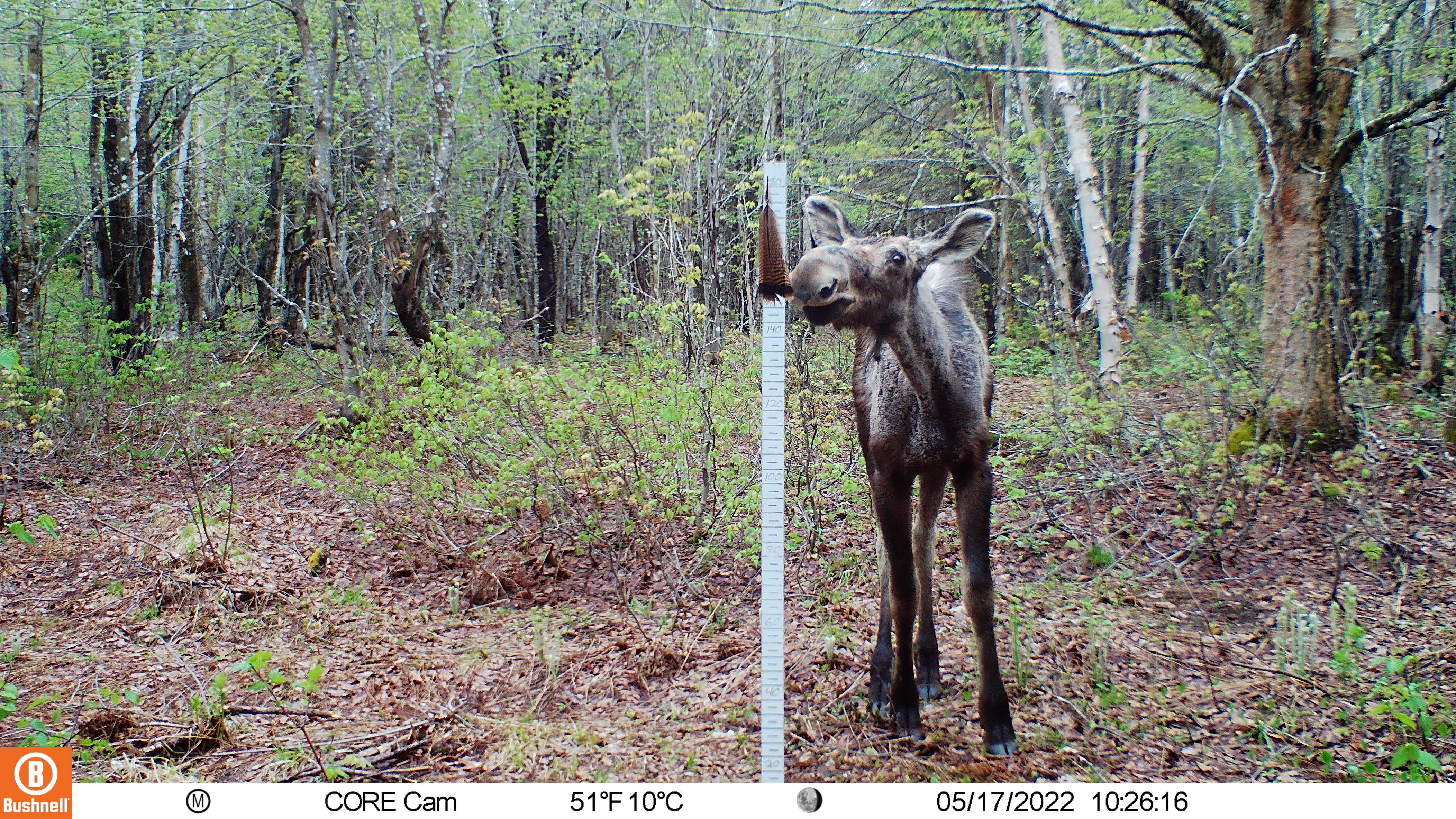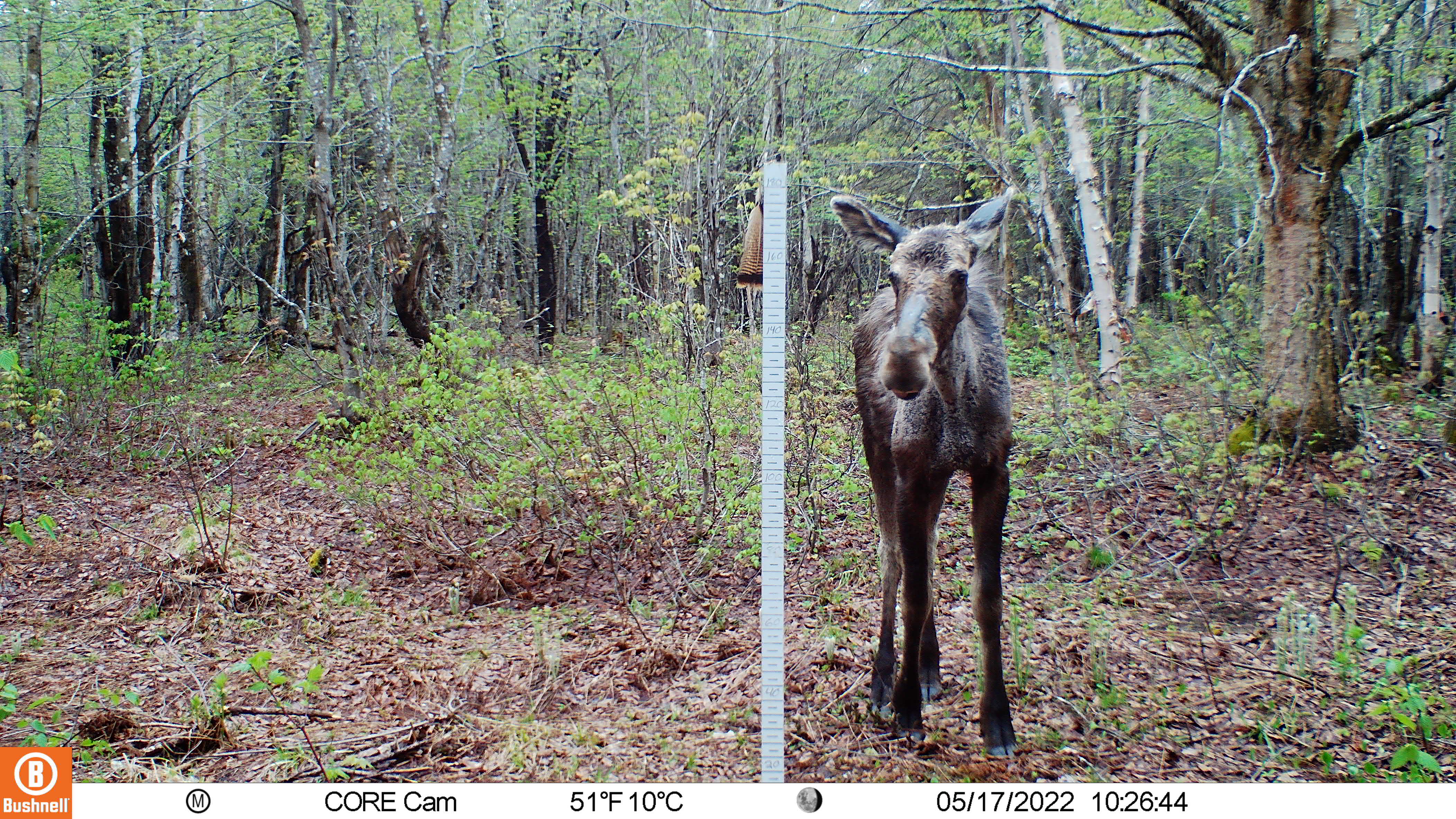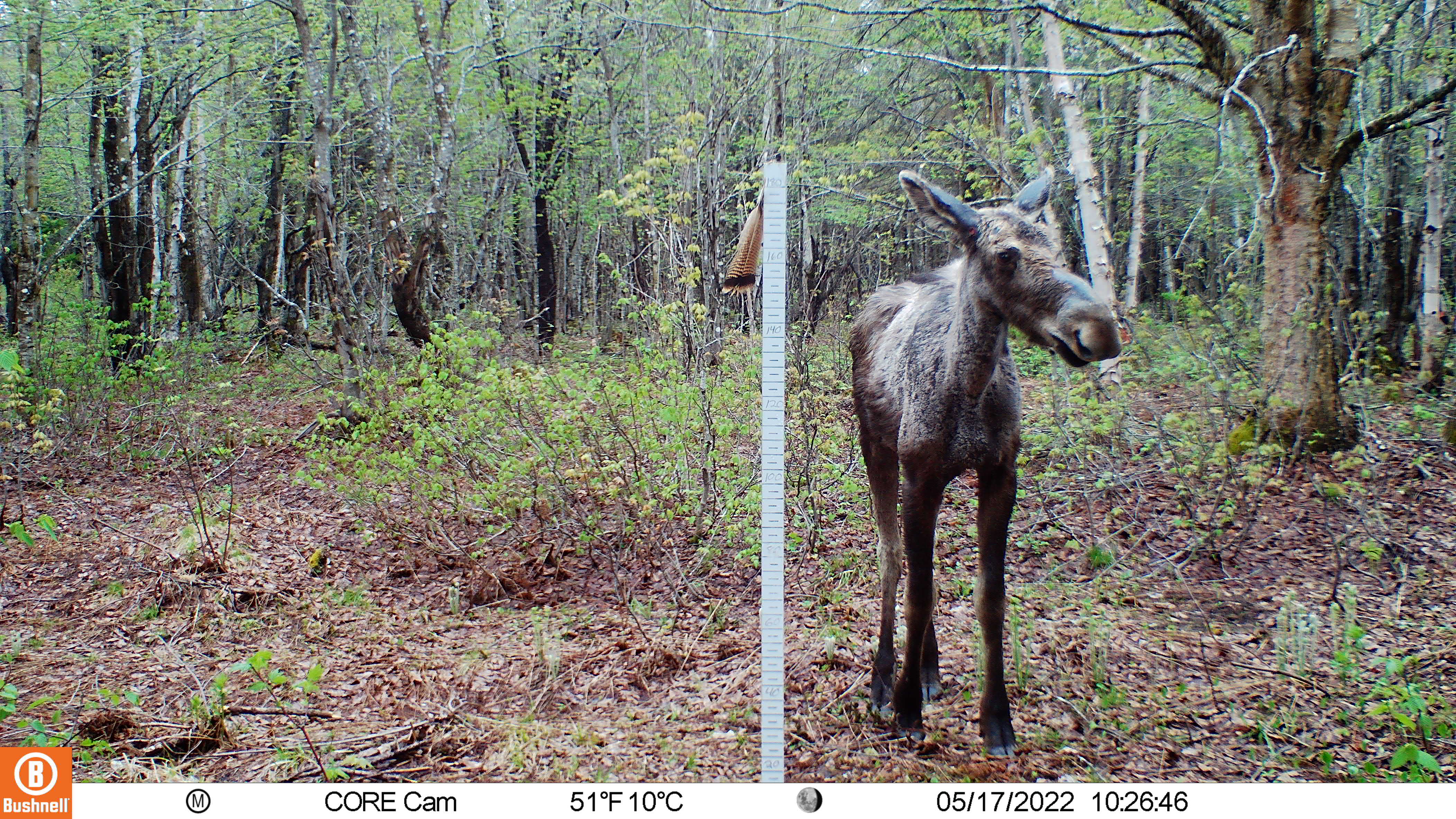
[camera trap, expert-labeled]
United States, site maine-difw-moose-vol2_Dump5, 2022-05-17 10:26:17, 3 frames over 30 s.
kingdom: Animalia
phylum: Chordata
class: Mammalia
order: Artiodactyla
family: Cervidae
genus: Alces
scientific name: Alces alces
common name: moose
Moose (Alces alces).